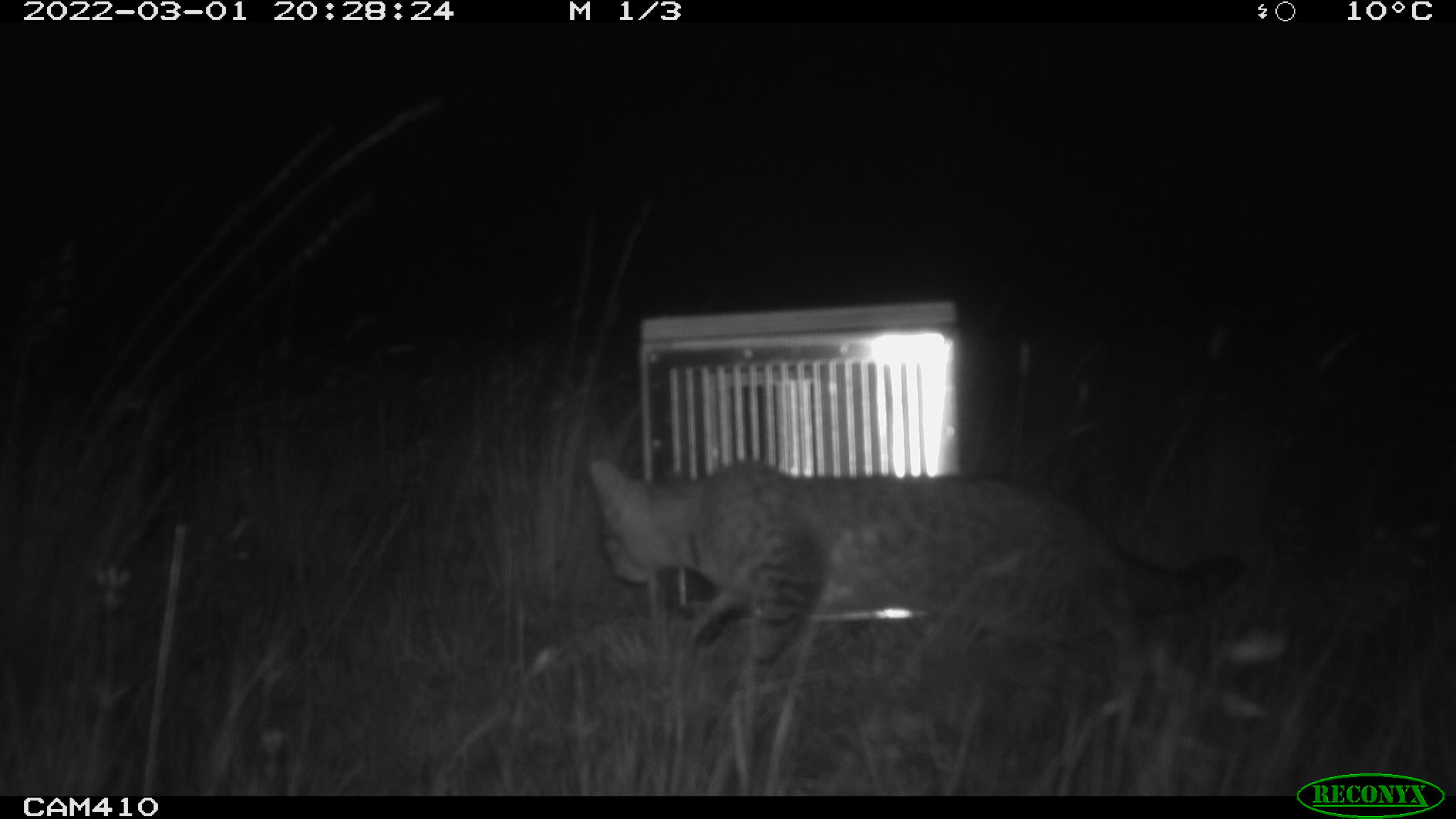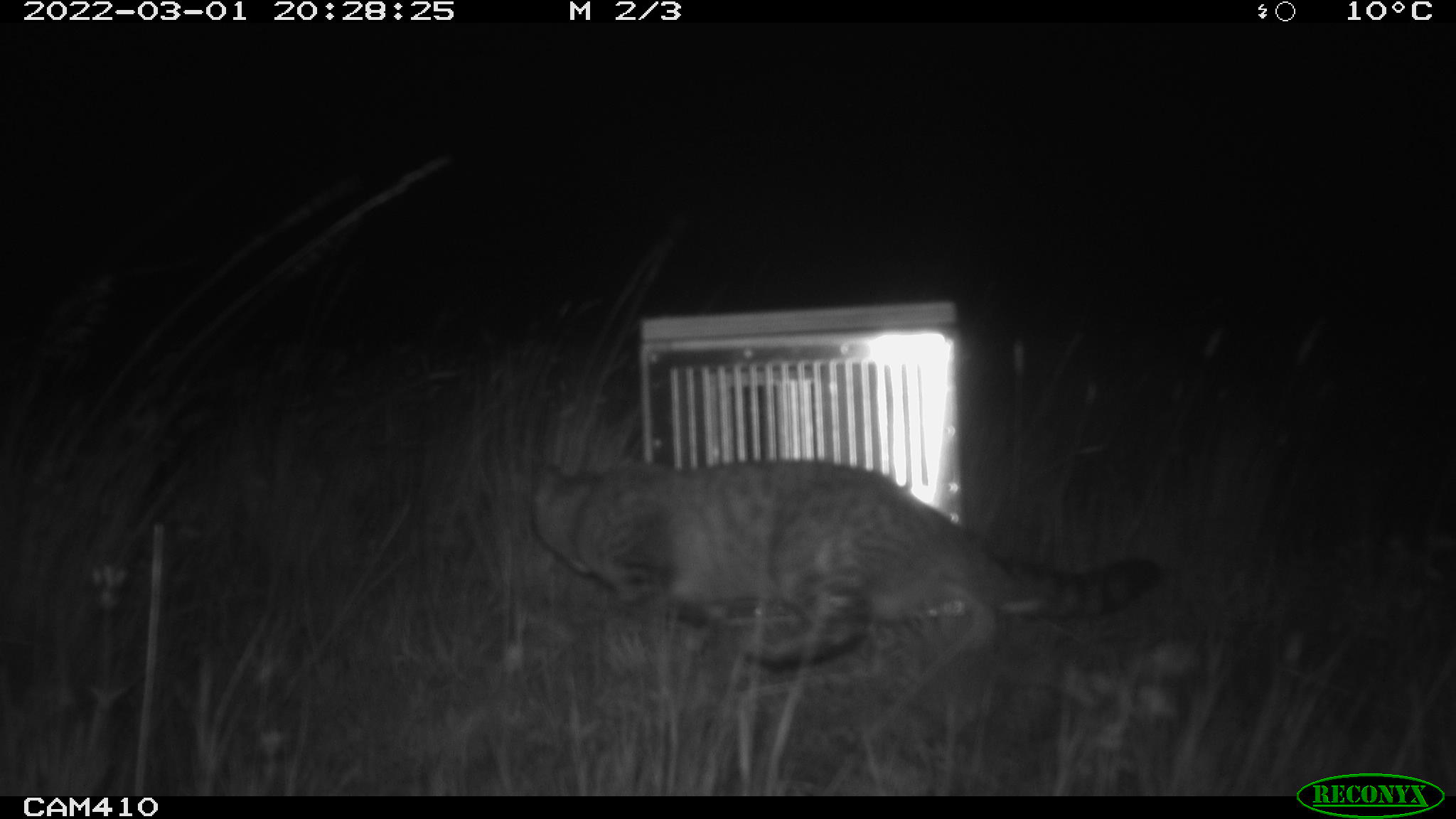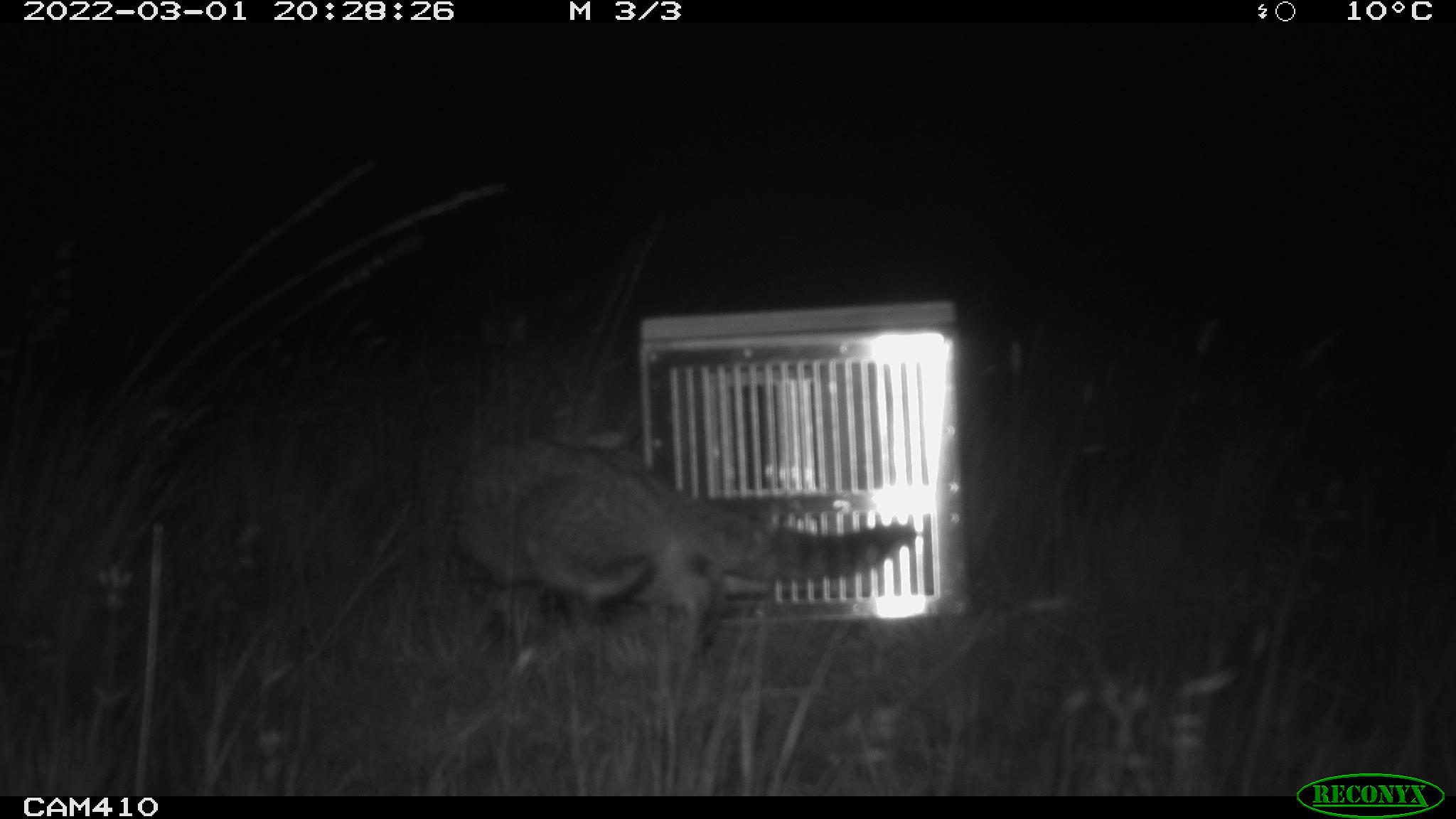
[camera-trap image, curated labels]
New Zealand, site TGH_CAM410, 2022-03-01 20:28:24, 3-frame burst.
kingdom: Animalia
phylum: Chordata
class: Mammalia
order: Carnivora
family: Felidae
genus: Felis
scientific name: Felis catus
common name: domestic cat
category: cat